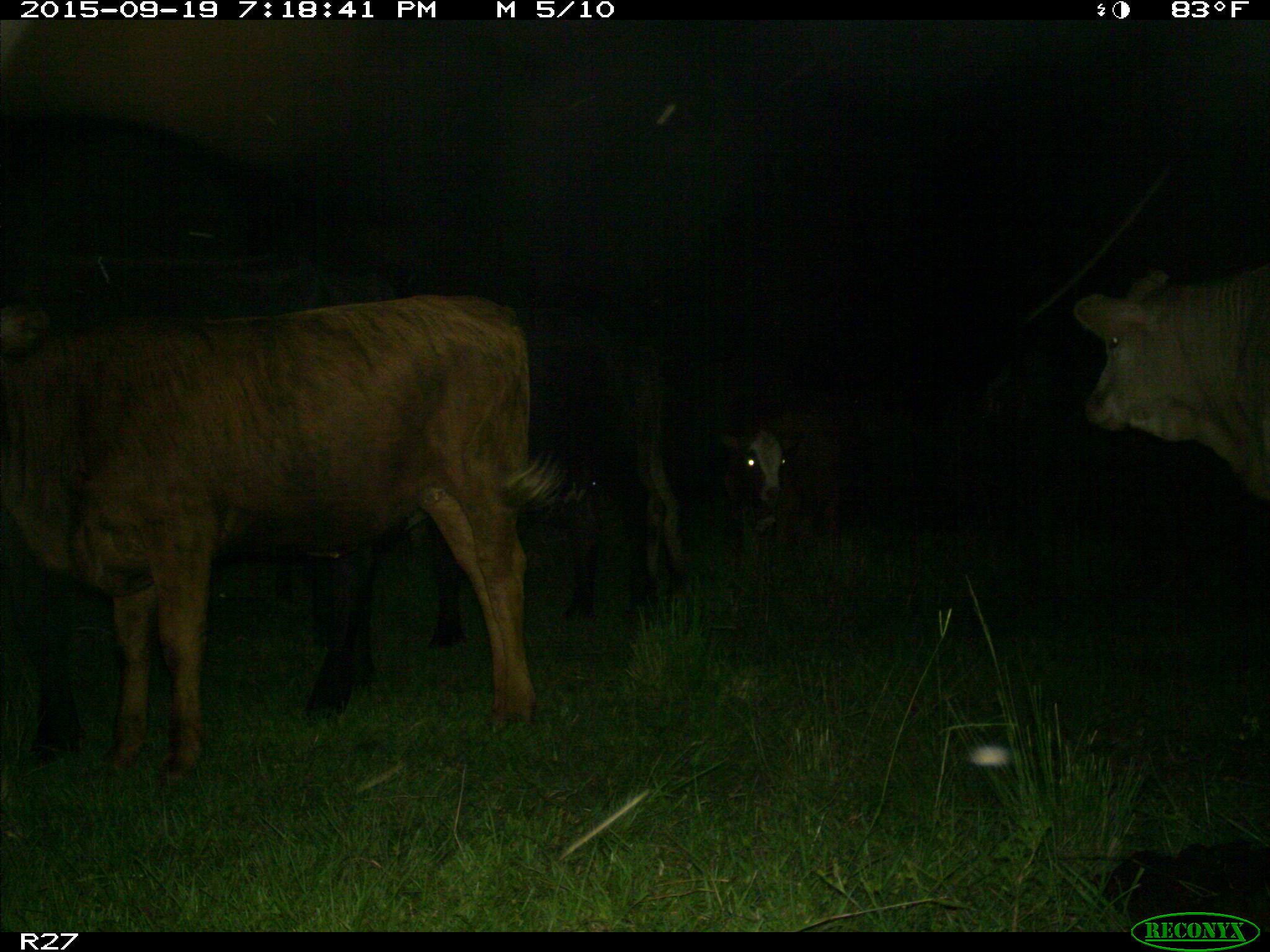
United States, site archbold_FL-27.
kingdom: Animalia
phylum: Chordata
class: Mammalia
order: Artiodactyla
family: Bovidae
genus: Bos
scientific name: Bos taurus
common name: domestic cow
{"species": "Bos taurus (domestic cow)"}